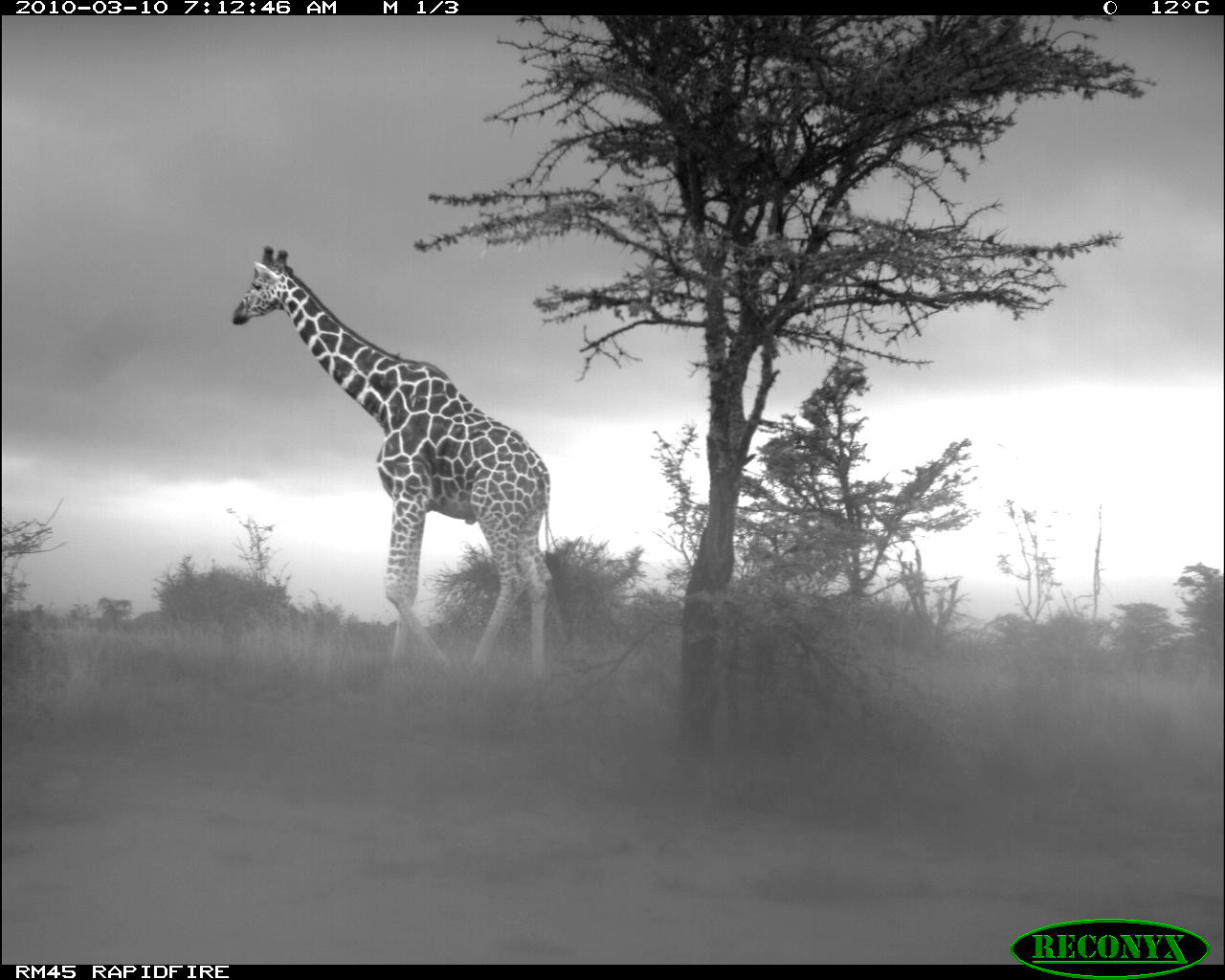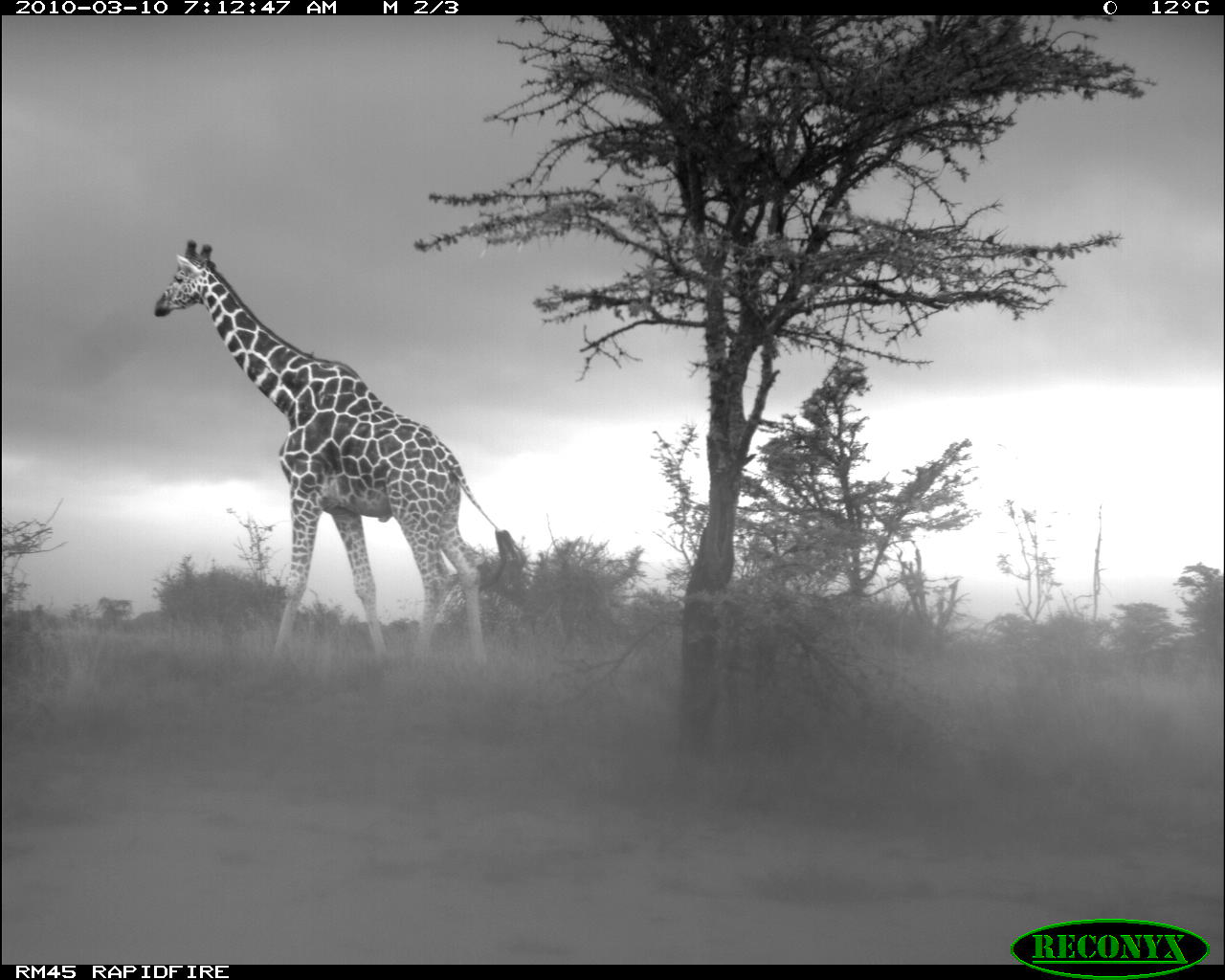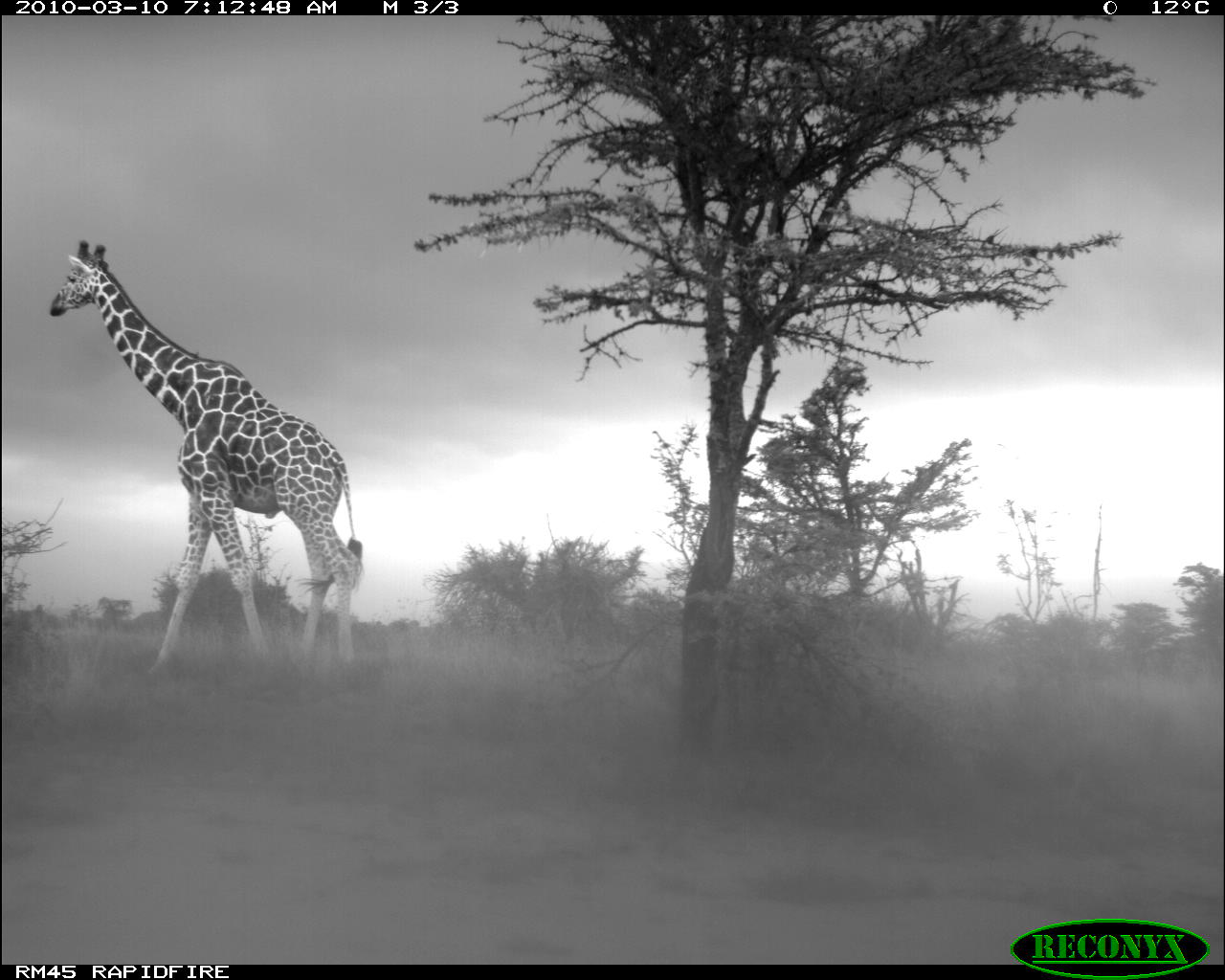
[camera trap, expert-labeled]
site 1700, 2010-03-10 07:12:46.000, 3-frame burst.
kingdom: Animalia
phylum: Chordata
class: Mammalia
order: Artiodactyla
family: Giraffidae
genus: Giraffa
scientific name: Giraffa camelopardalis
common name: giraffe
Giraffa camelopardalis (giraffe), count 1.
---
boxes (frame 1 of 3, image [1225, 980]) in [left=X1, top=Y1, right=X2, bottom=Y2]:
giraffa camelopardalis: [left=229, top=244, right=554, bottom=691]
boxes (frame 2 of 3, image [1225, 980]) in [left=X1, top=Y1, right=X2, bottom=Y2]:
giraffa camelopardalis: [left=151, top=234, right=490, bottom=699]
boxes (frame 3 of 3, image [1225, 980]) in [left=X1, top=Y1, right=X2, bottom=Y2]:
giraffa camelopardalis: [left=46, top=239, right=363, bottom=685]